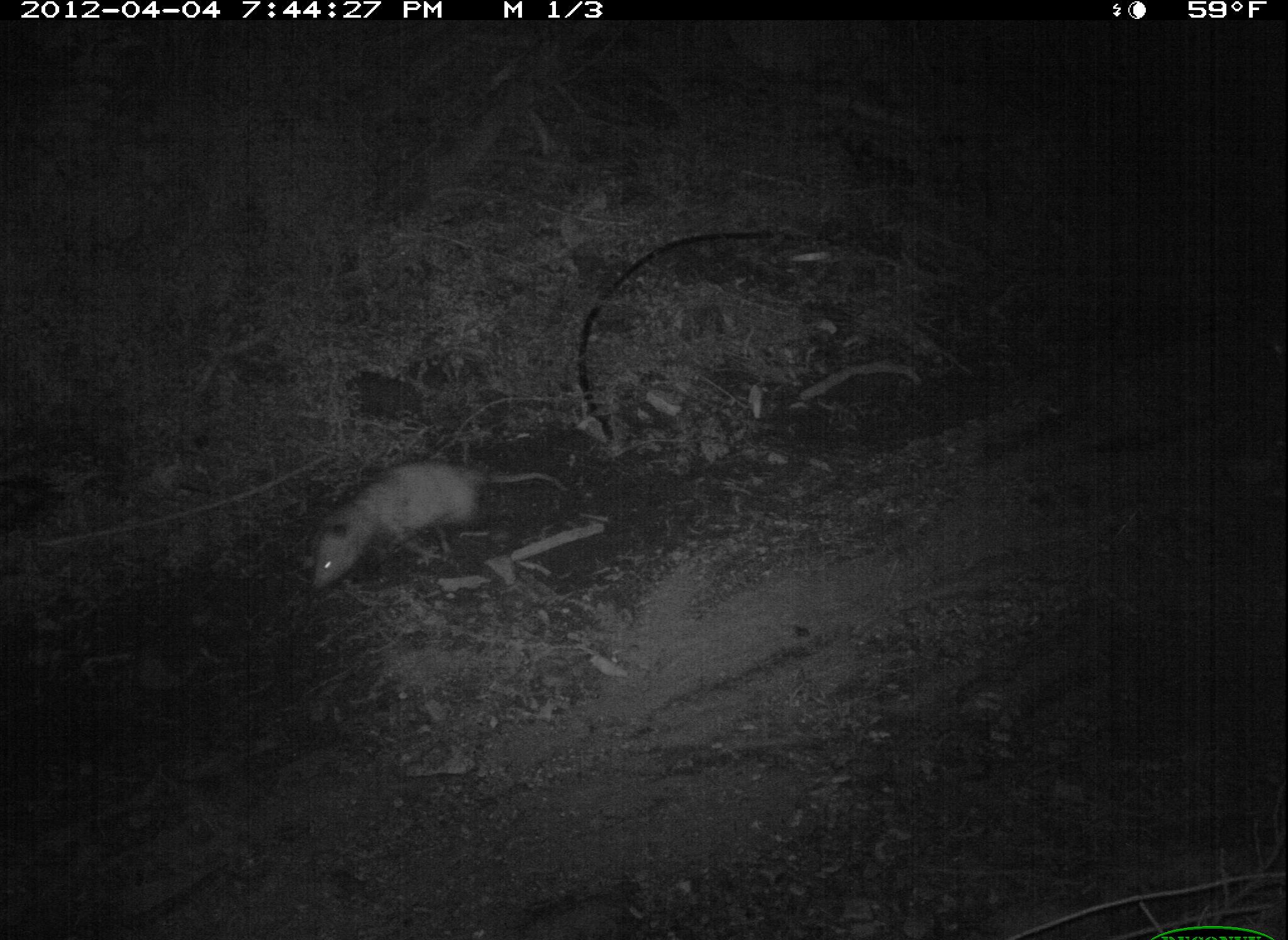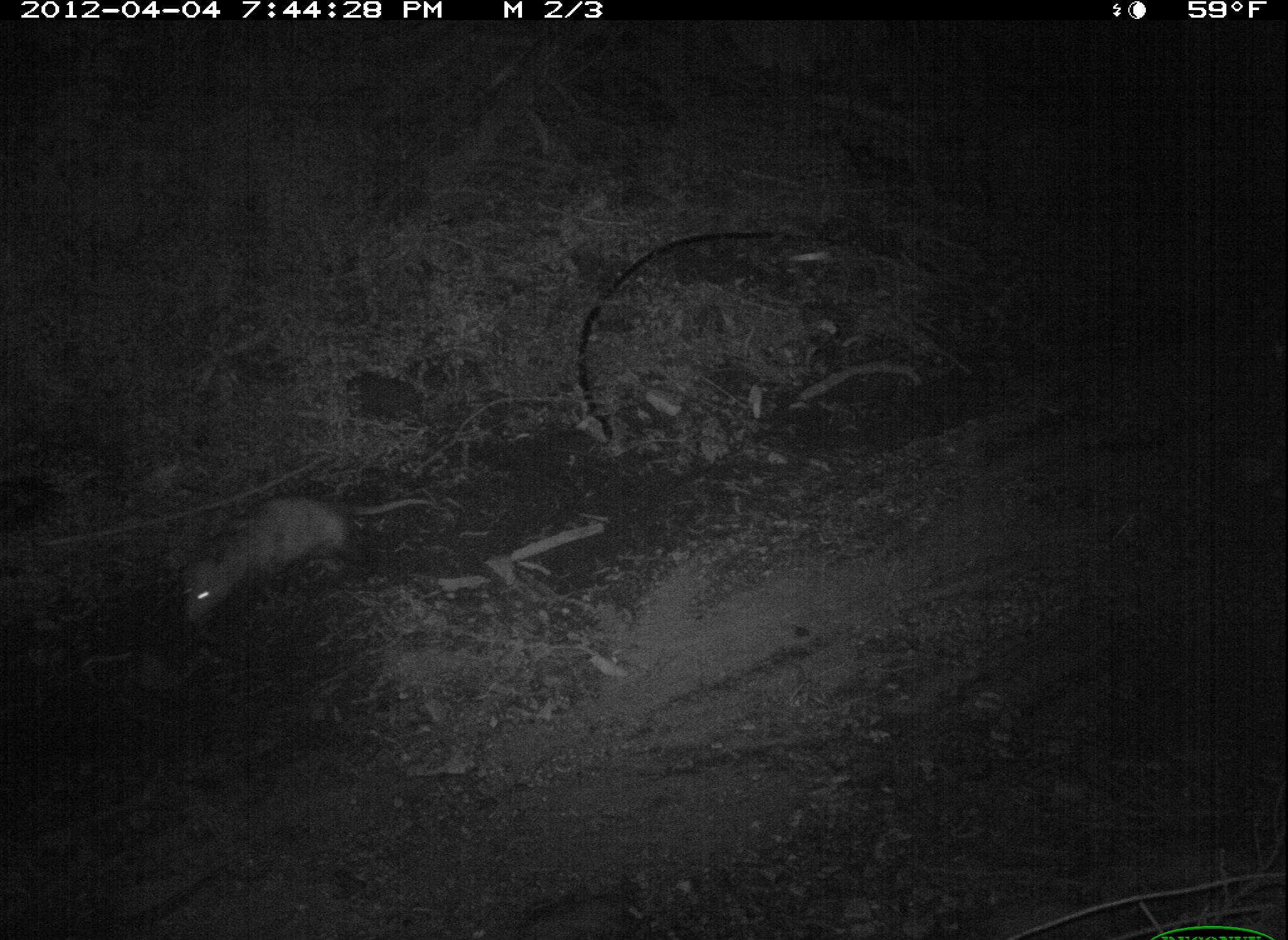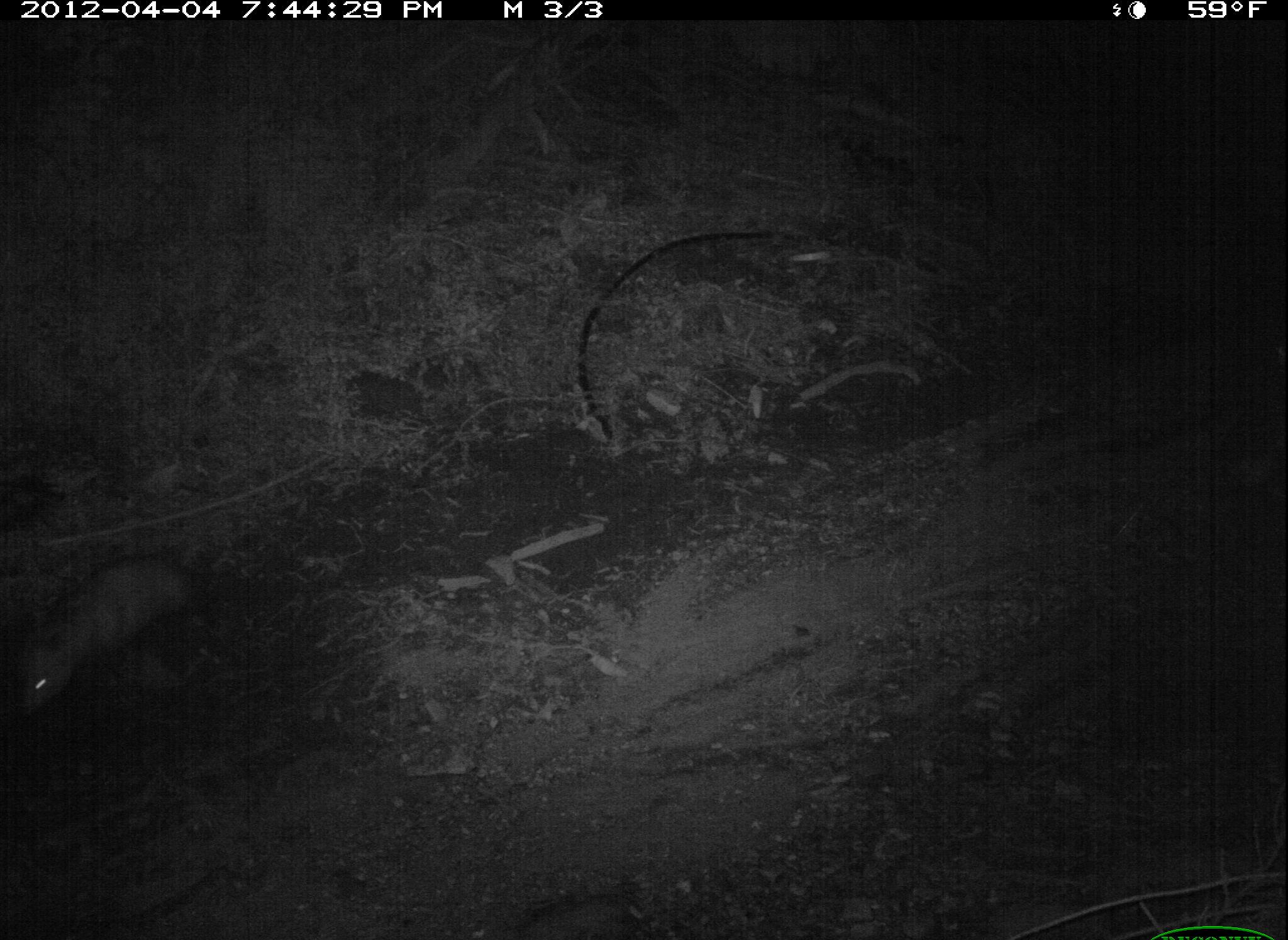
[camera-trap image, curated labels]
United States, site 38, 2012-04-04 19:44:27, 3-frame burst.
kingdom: Animalia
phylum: Chordata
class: Mammalia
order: Didelphimorphia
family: Didelphidae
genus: Didelphis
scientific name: Didelphis virginiana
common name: virginia opossum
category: opossum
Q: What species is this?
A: Opossum (virginia opossum) (Didelphis virginiana).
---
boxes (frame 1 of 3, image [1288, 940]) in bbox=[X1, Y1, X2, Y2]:
opossum: bbox=[300, 454, 577, 599]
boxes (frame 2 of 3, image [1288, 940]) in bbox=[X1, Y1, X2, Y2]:
opossum: bbox=[169, 485, 436, 638]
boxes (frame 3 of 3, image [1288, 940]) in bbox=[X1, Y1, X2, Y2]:
opossum: bbox=[5, 546, 224, 723]